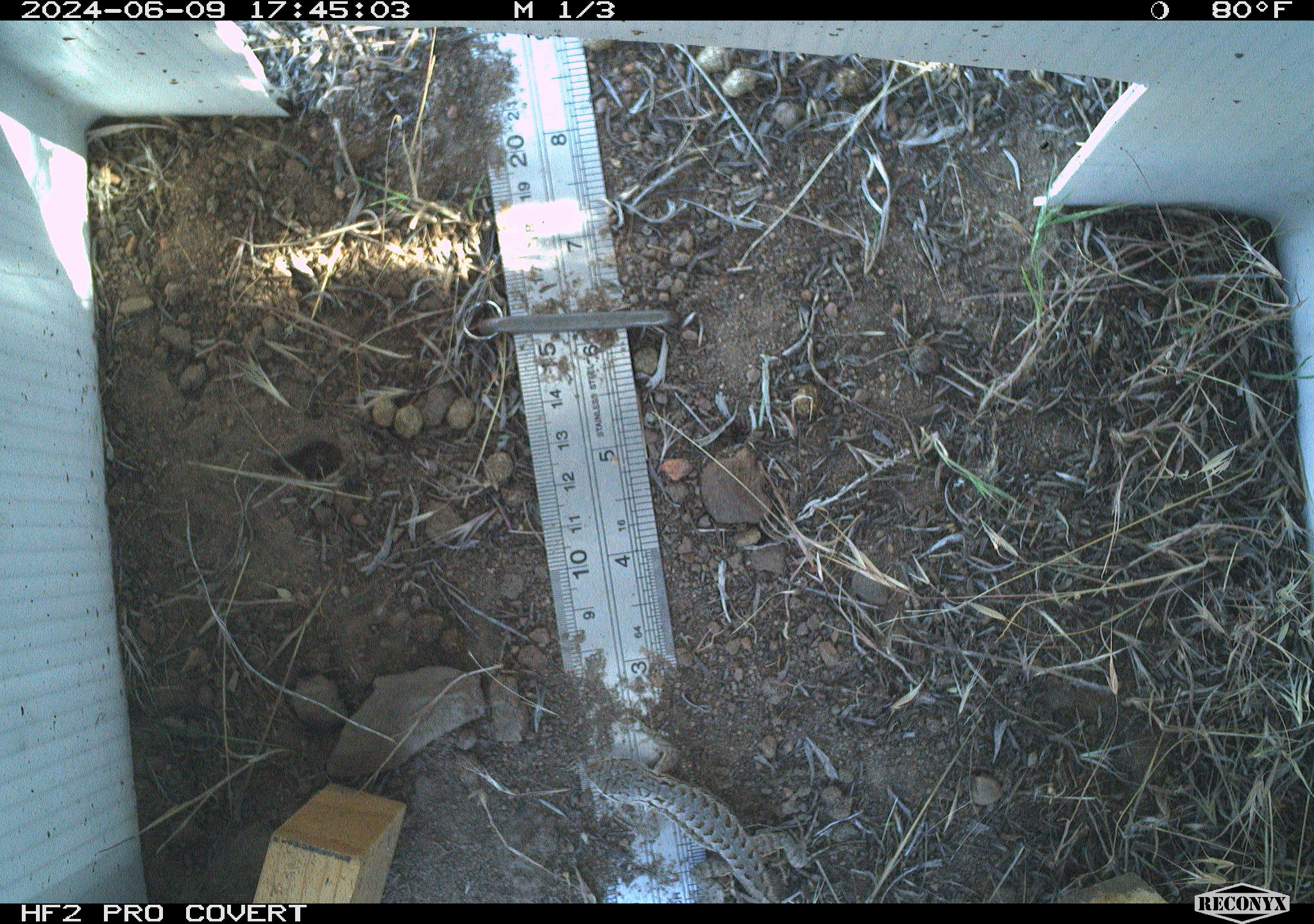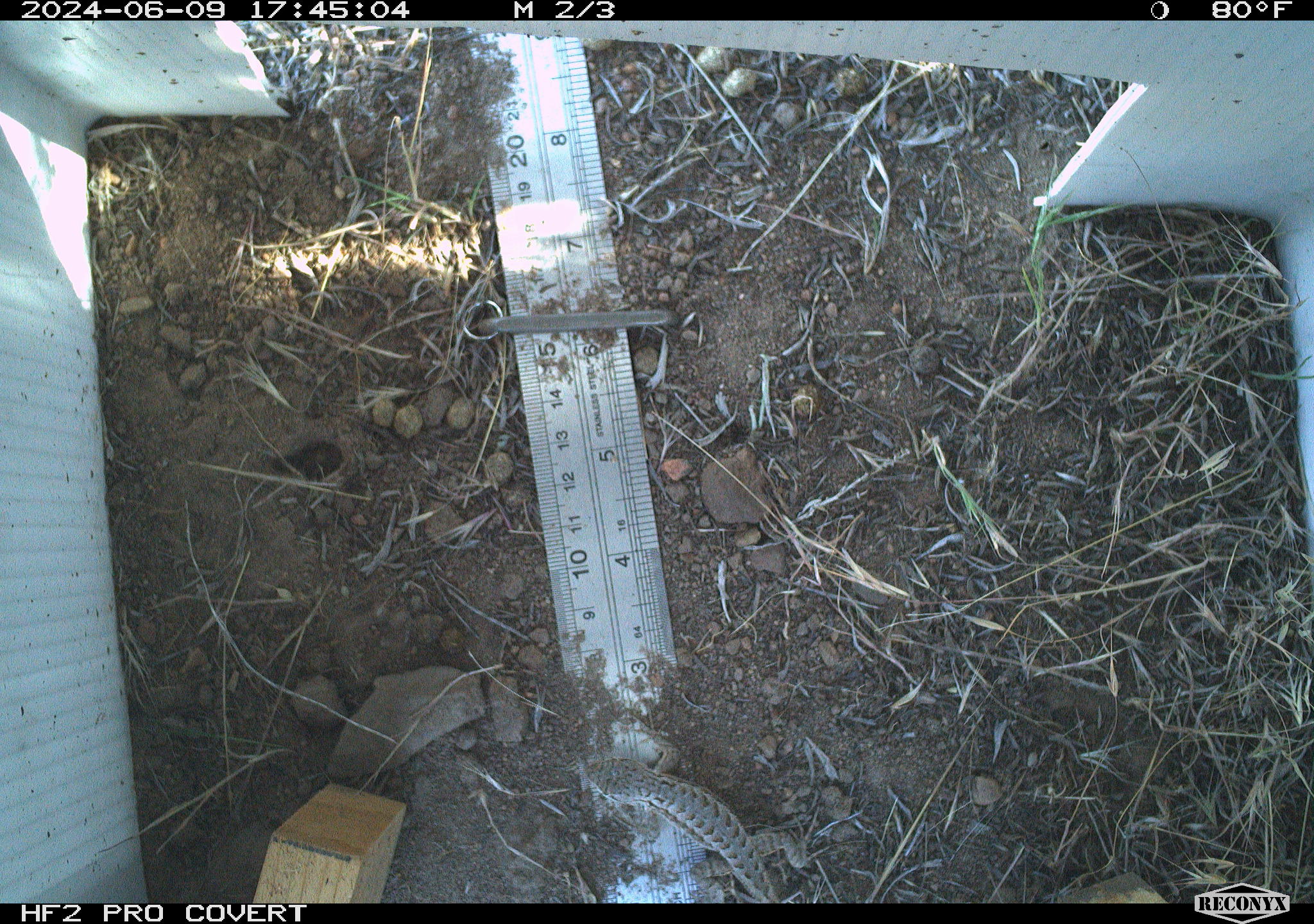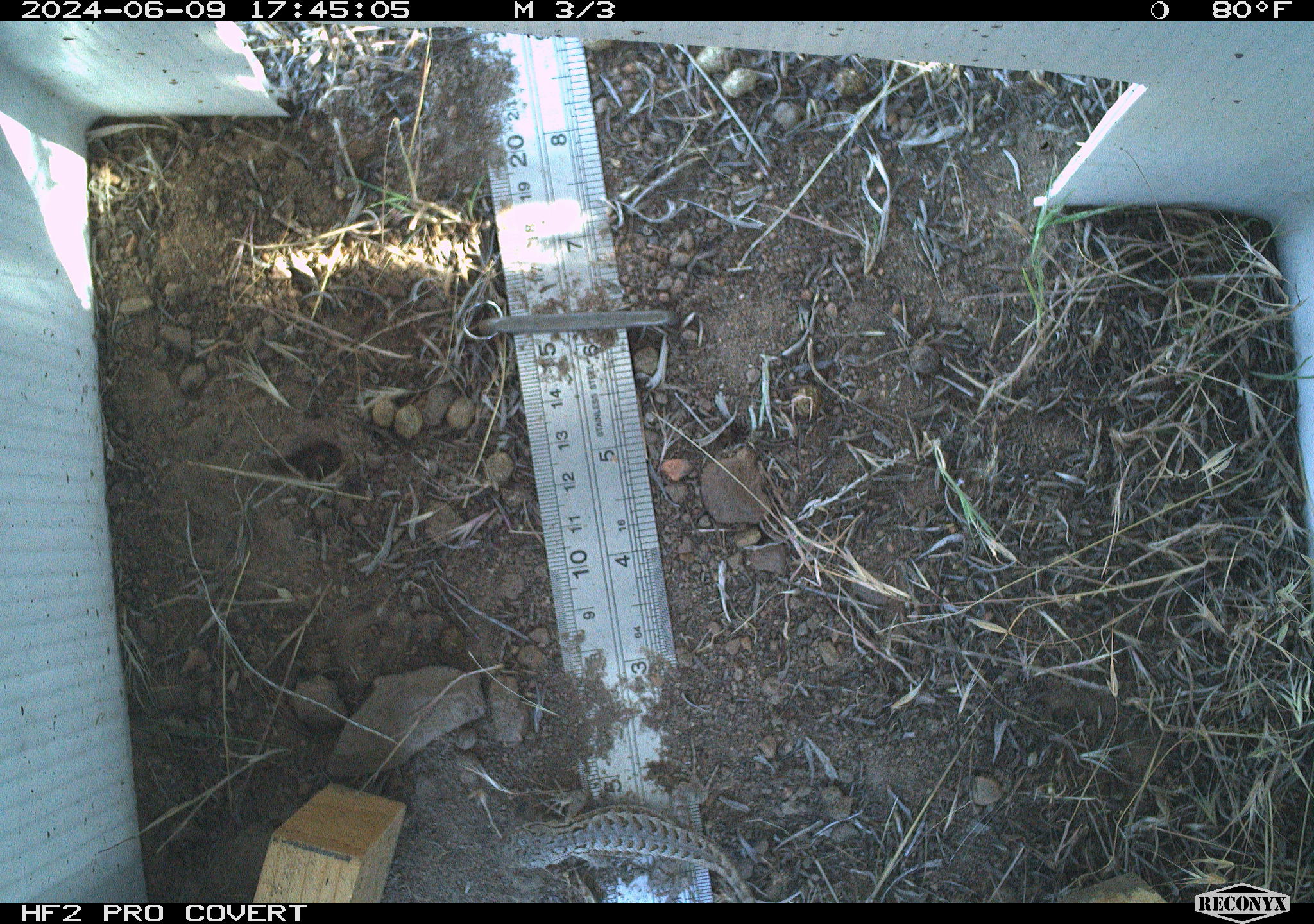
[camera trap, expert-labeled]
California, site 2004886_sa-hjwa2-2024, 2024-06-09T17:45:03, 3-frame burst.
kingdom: Animalia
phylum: Chordata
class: Reptilia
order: Squamata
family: Phrynosomatidae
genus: Sceloporus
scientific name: Sceloporus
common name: spiny lizards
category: sceloporus species